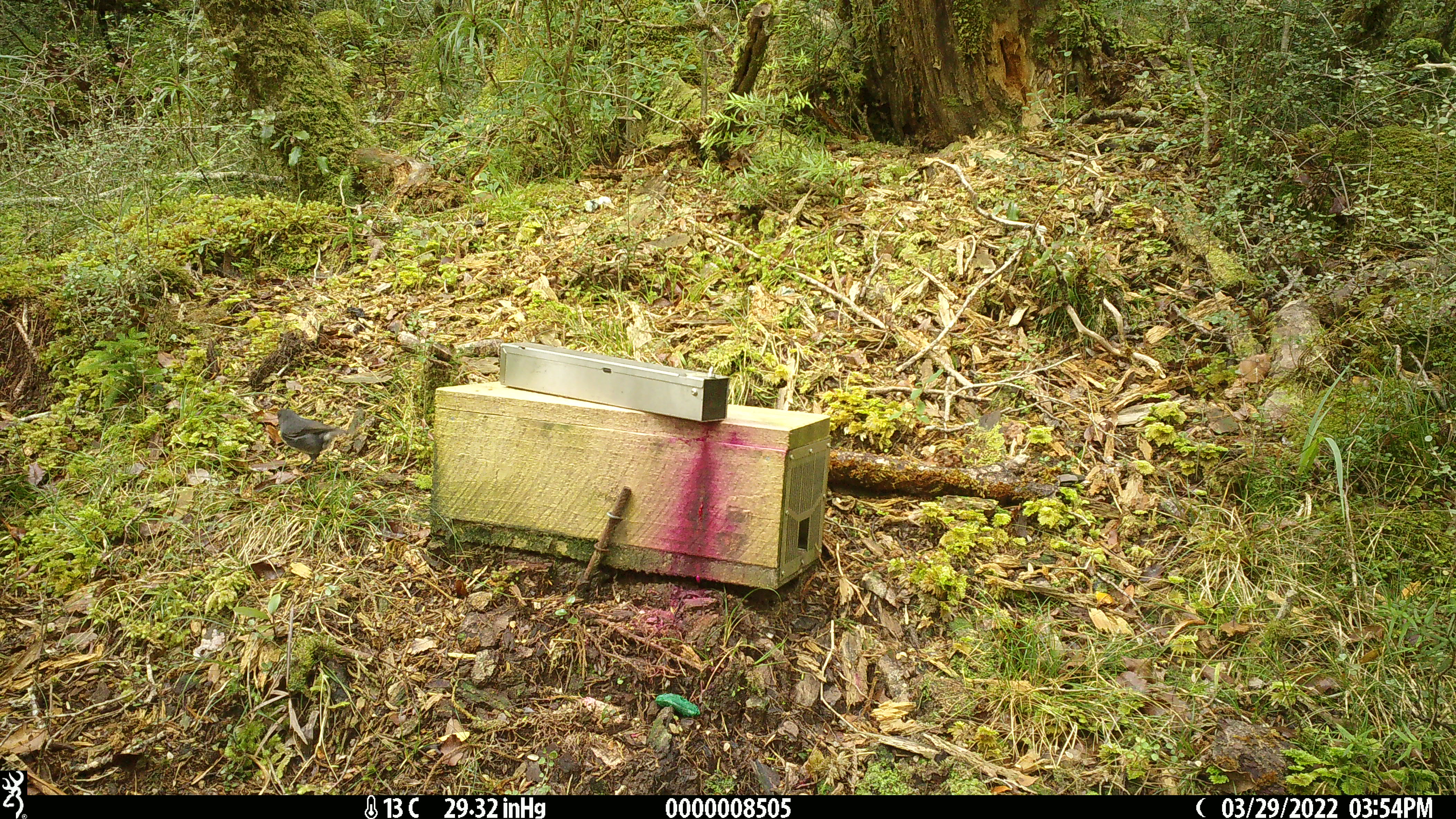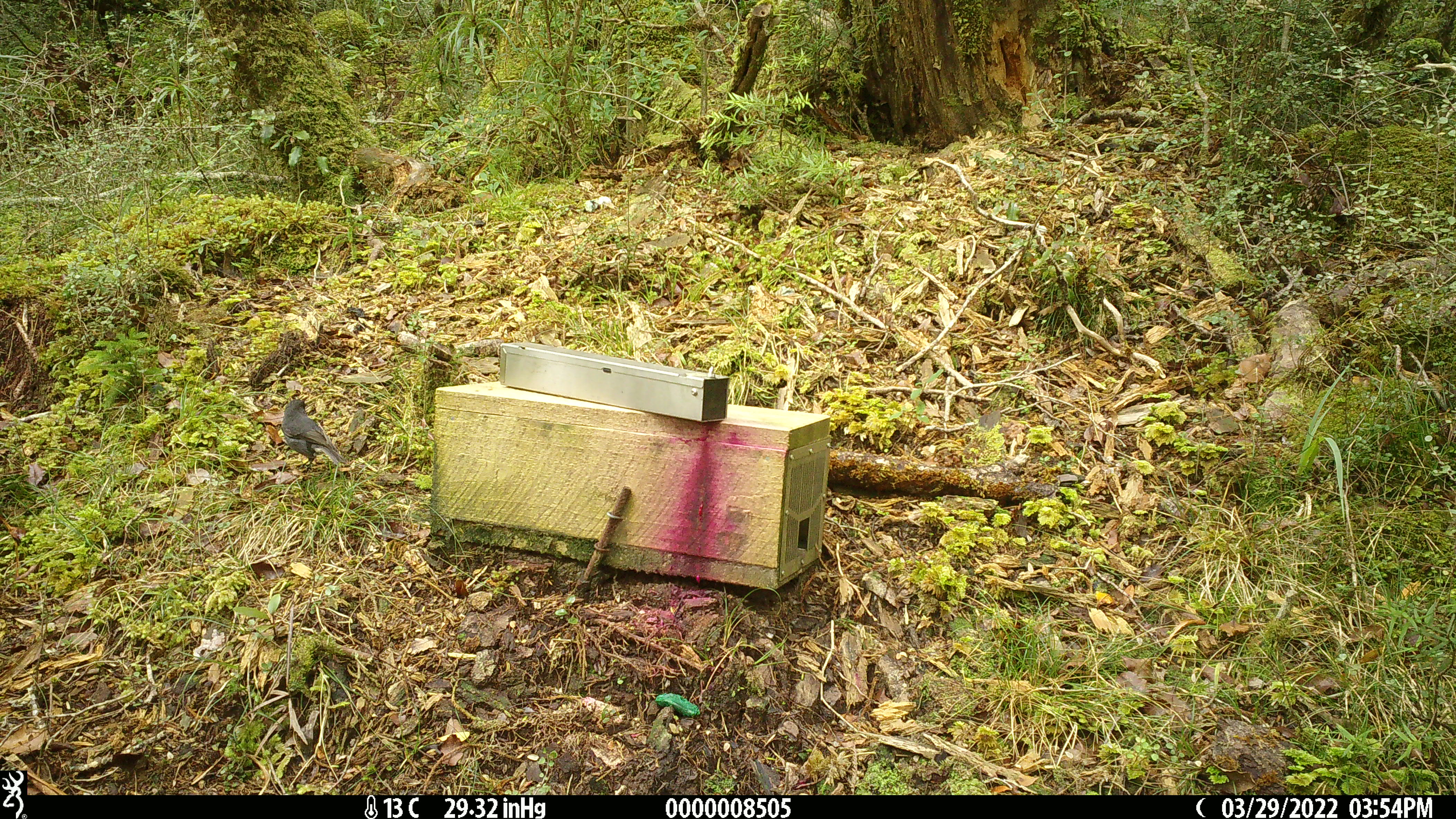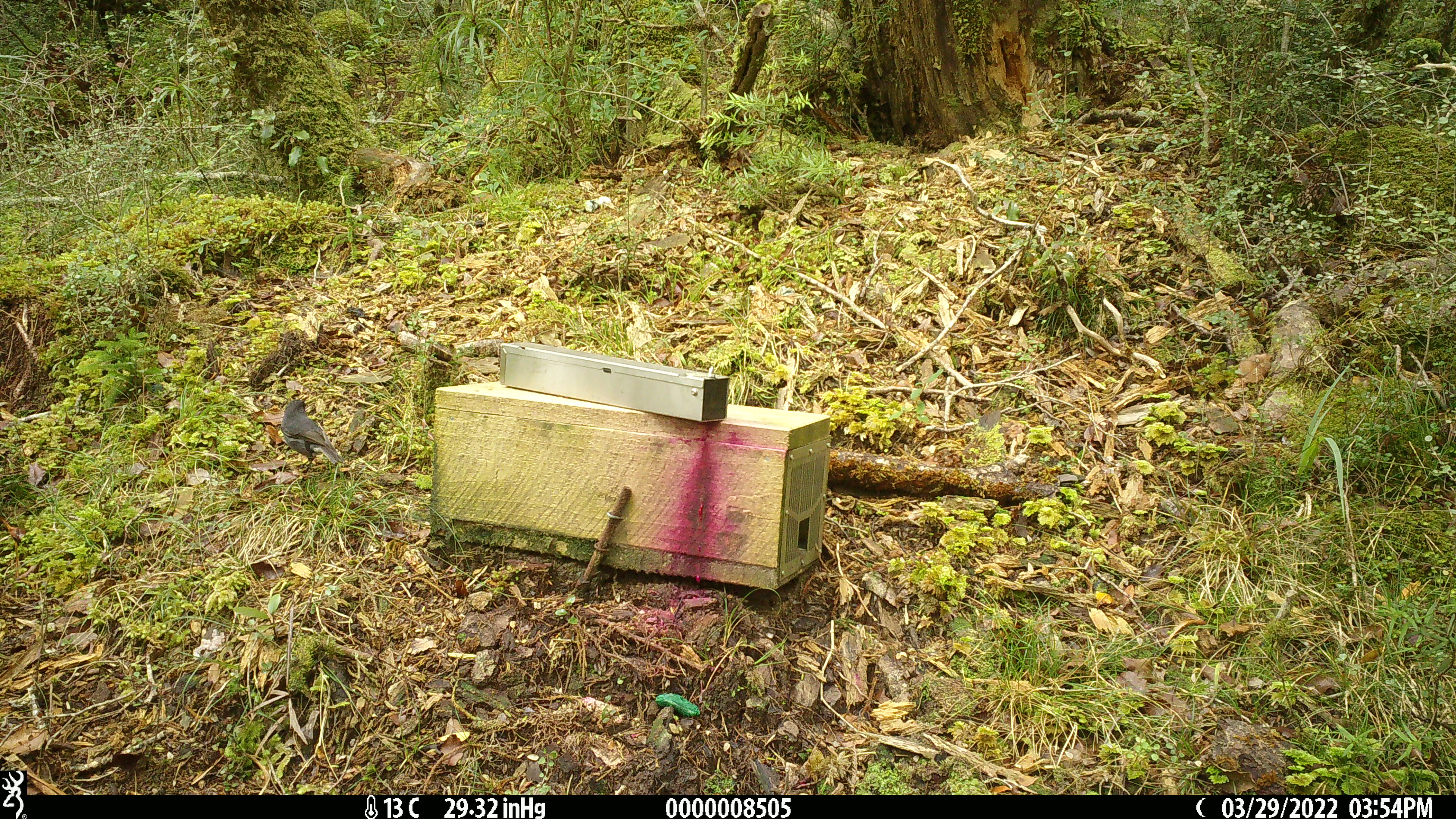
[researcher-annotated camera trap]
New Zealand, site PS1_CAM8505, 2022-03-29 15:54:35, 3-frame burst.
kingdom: Animalia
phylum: Chordata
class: Aves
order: Passeriformes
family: Petroicidae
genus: Petroica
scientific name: Petroica australis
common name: new zealand robin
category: robin